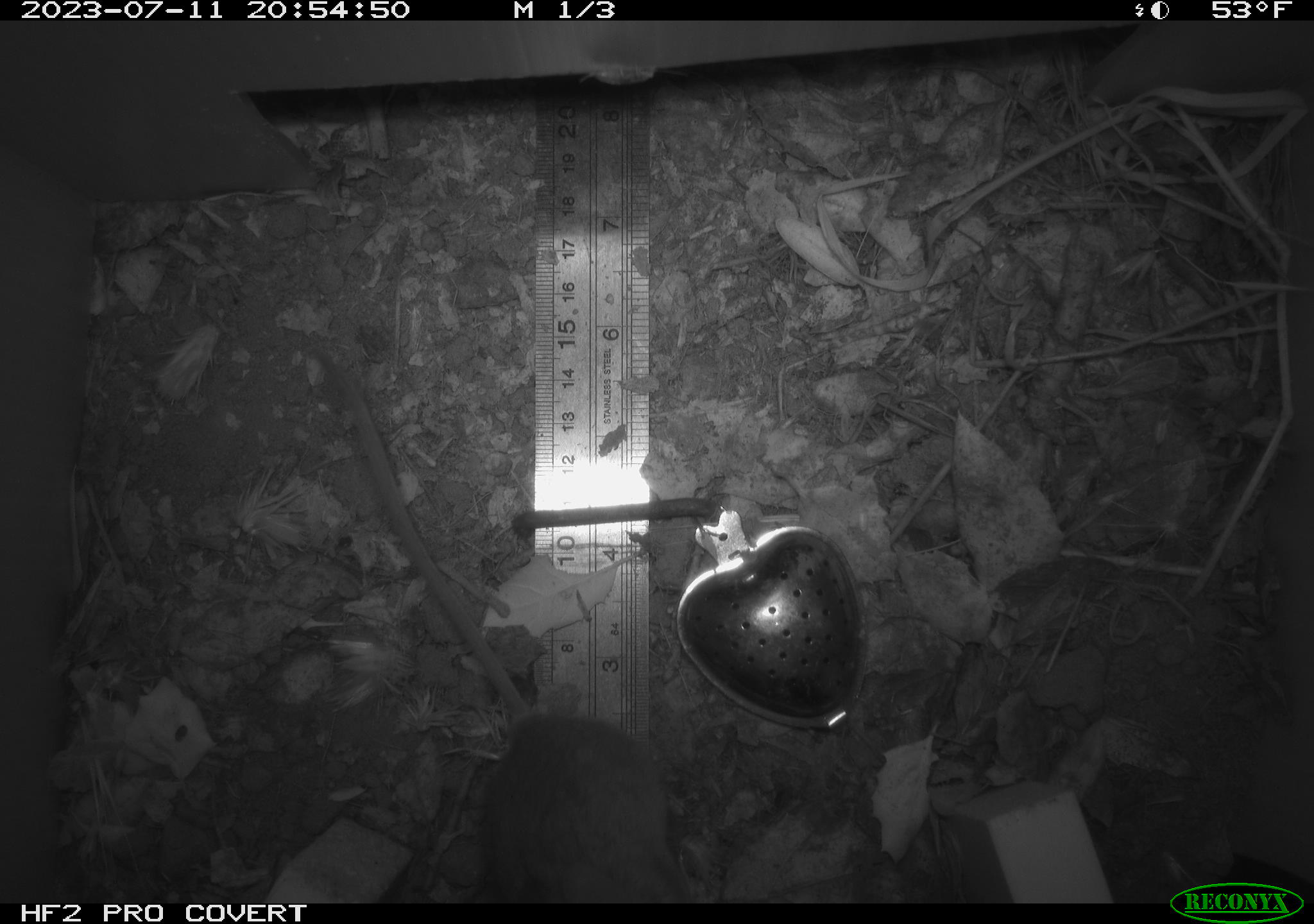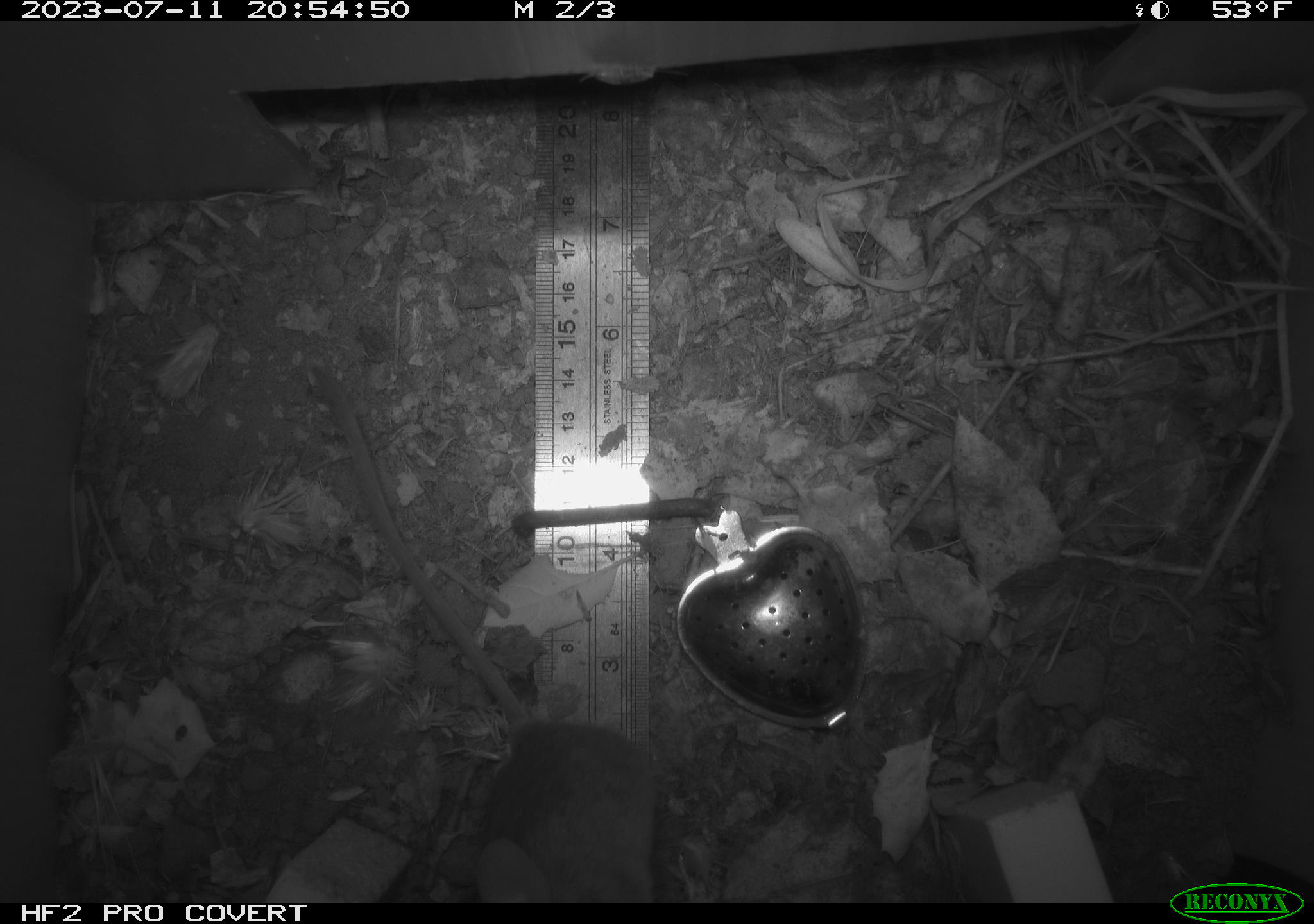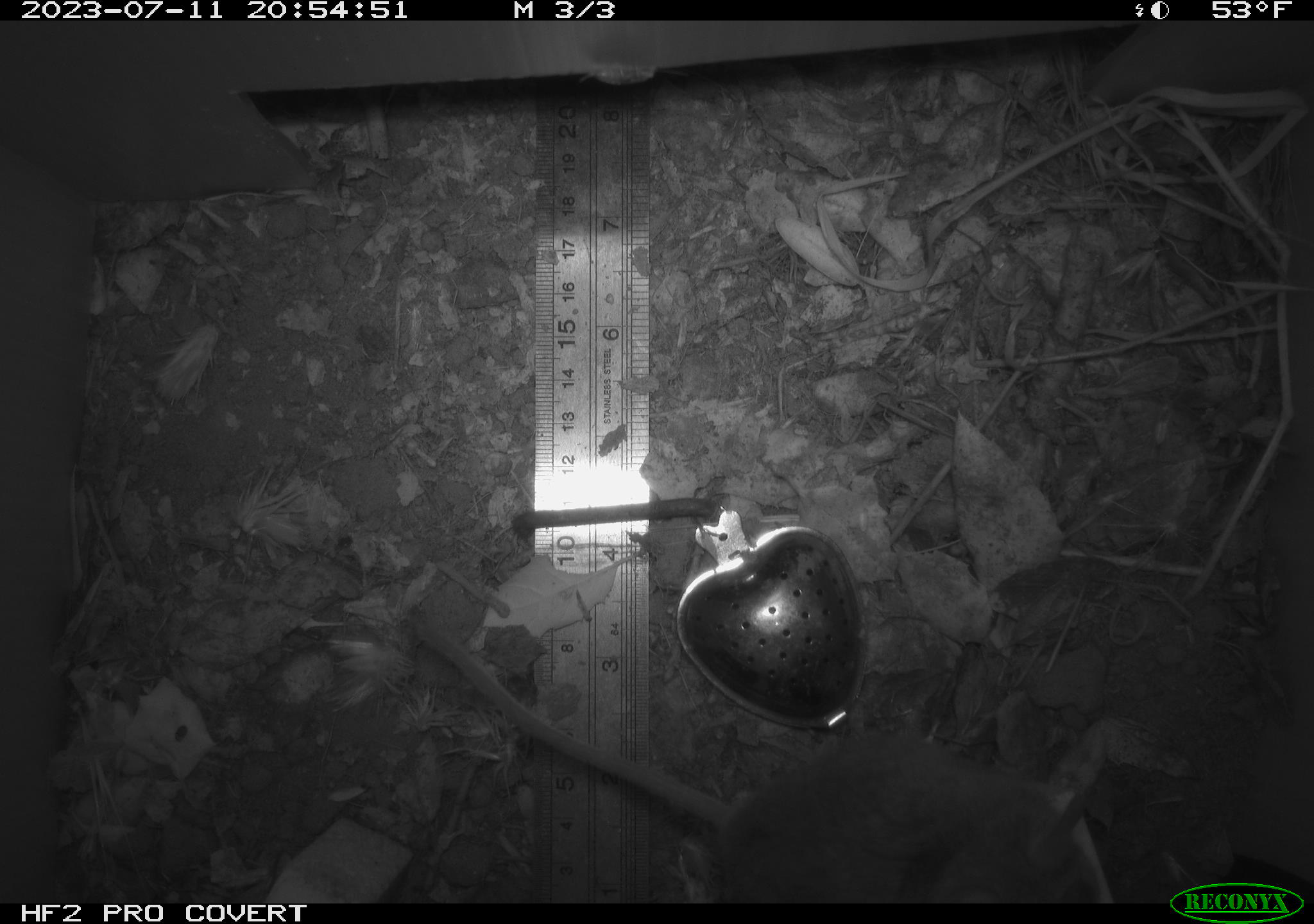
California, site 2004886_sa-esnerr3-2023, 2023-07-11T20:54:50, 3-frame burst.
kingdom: Animalia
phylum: Chordata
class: Mammalia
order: Rodentia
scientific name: Rodentia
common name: mouse species